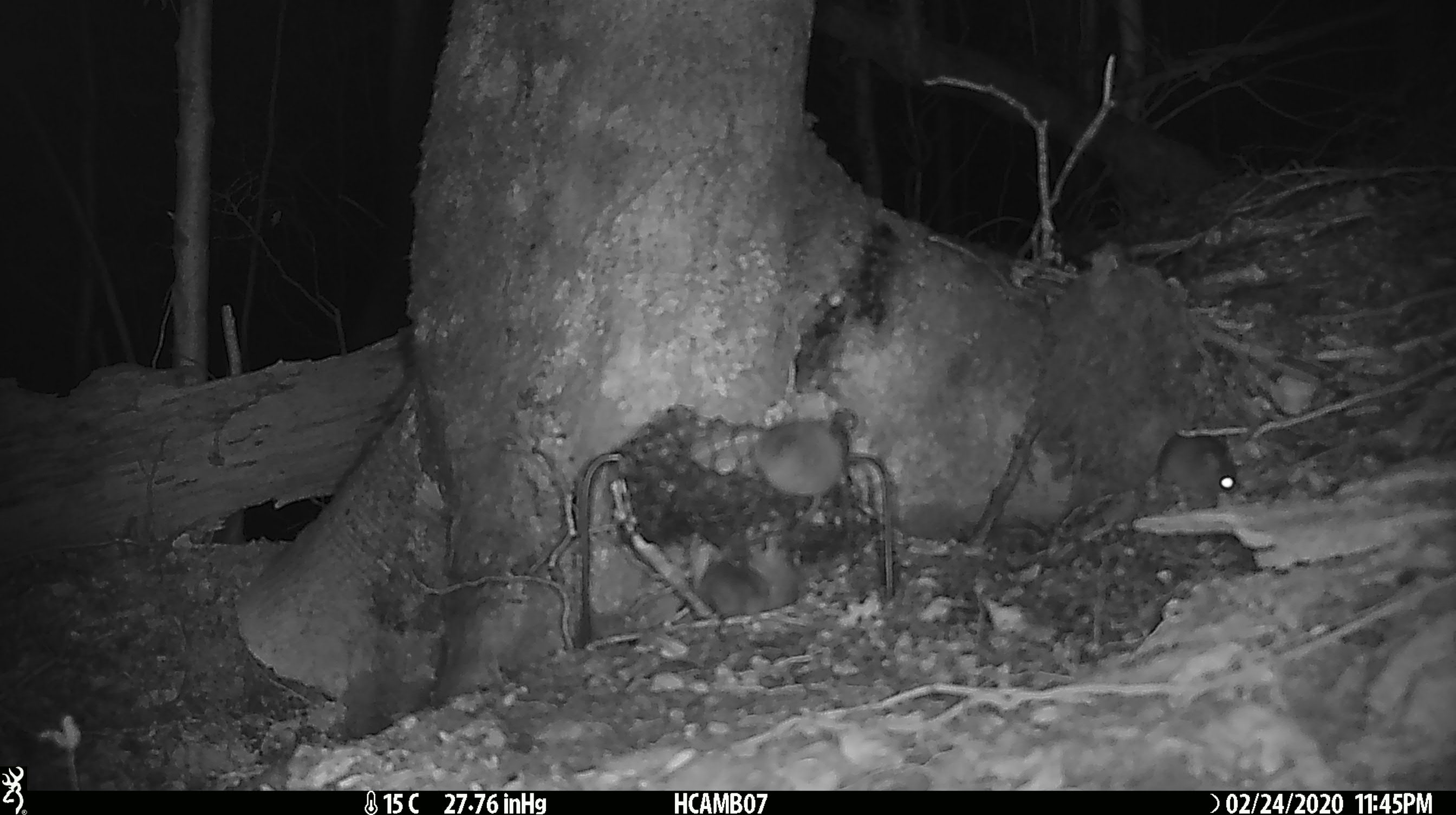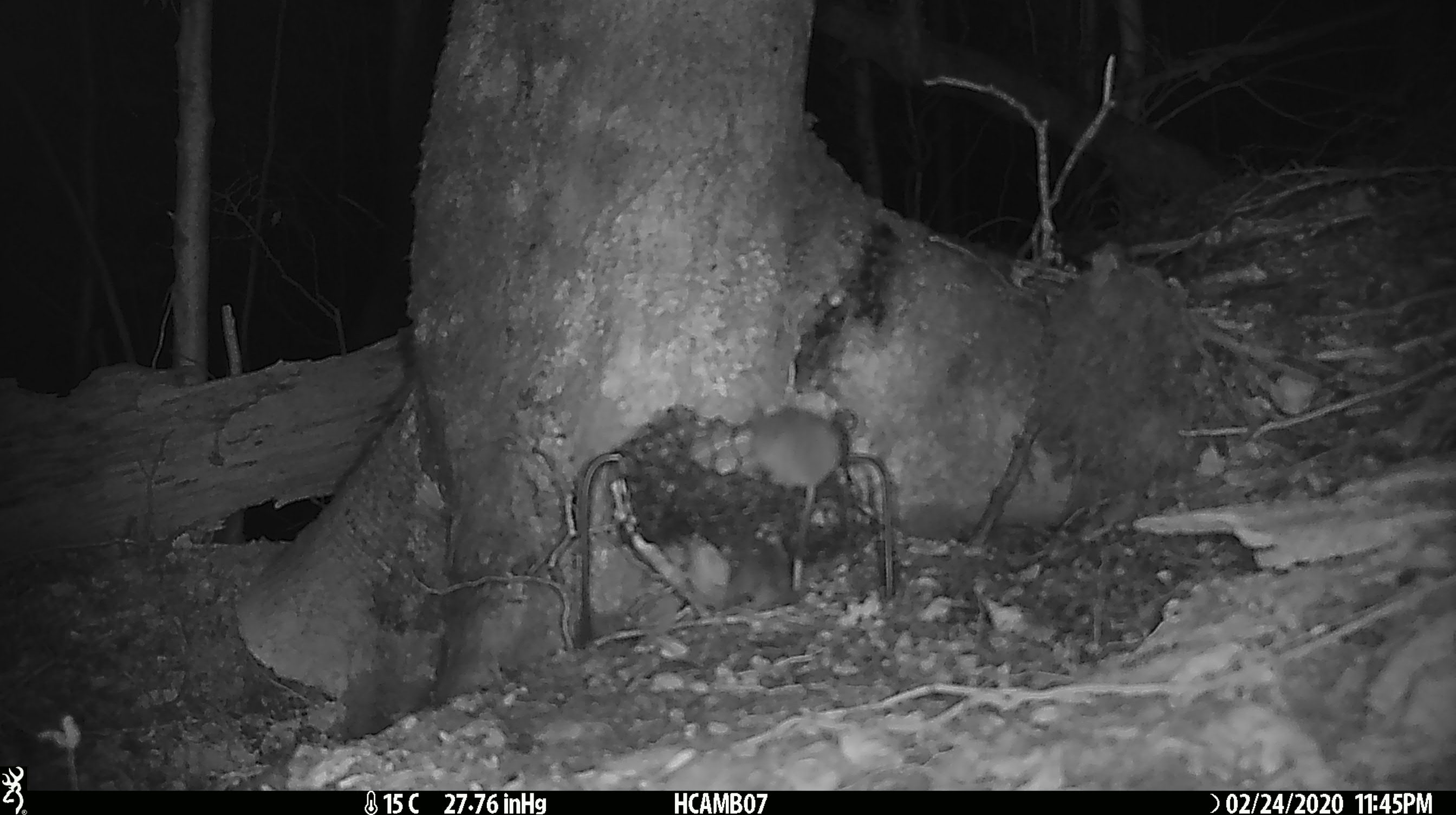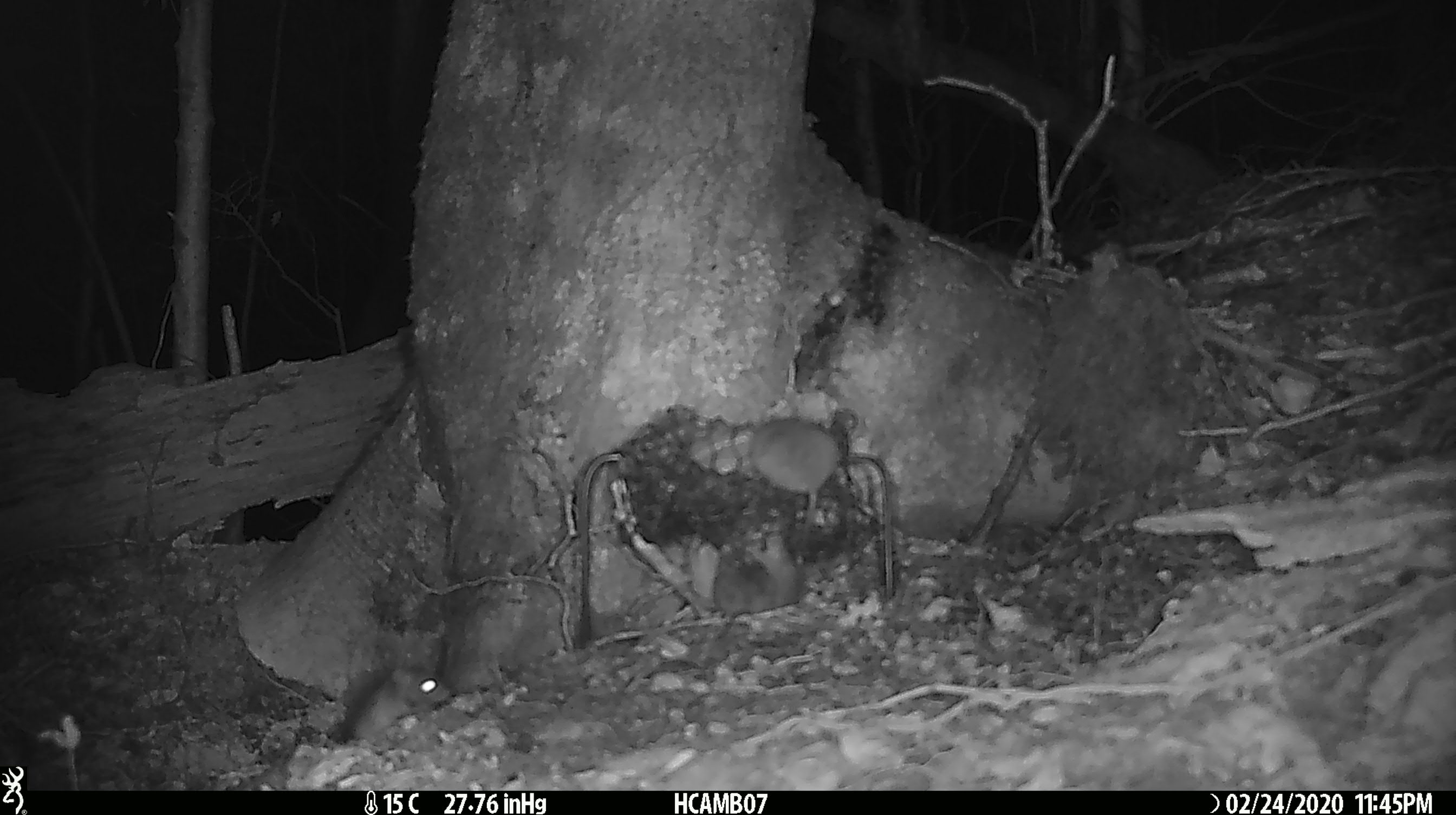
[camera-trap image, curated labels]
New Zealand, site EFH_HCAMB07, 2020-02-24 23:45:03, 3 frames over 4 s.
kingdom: Animalia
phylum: Chordata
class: Mammalia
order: Rodentia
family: Muridae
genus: Mus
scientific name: Mus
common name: mouse